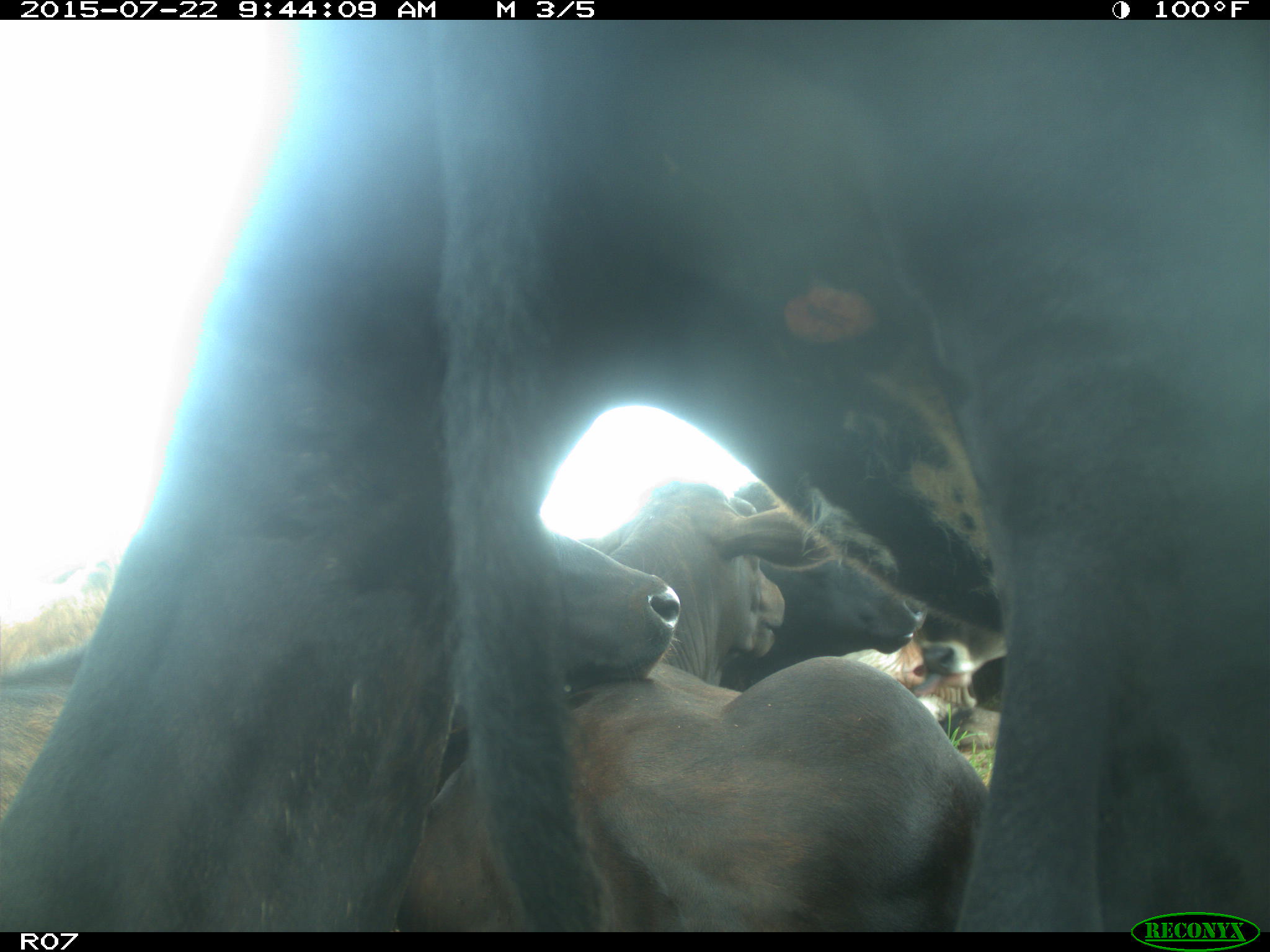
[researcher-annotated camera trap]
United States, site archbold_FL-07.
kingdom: Animalia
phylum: Chordata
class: Mammalia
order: Carnivora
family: Procyonidae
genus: Procyon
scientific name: Procyon lotor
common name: common raccoon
Procyon lotor (common raccoon).